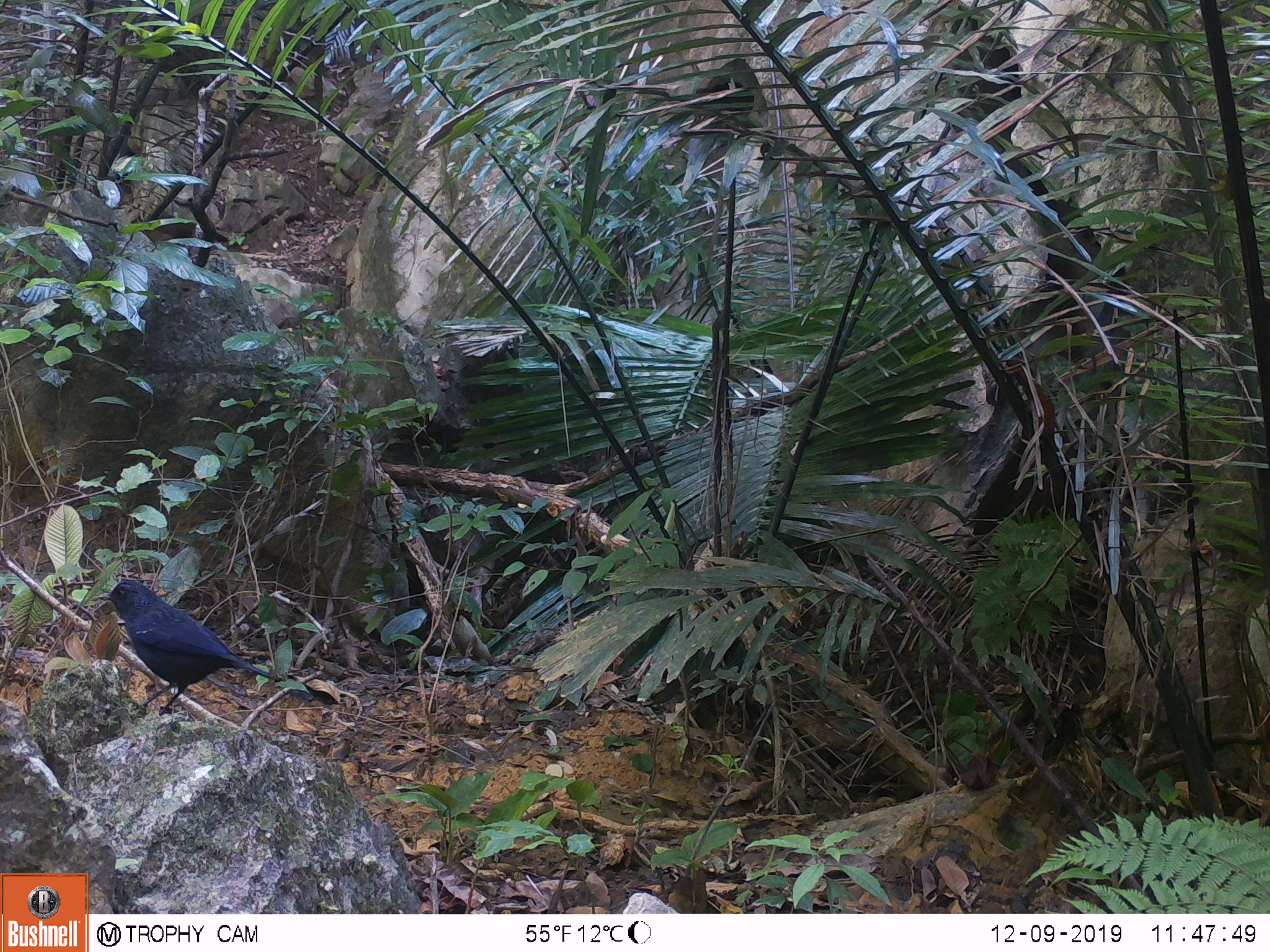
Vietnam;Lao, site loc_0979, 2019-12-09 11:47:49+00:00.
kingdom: Animalia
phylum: Chordata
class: Aves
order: Passeriformes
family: Muscicapidae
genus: Myophonus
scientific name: Myophonus caeruleus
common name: blue whistling thrush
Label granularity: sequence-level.